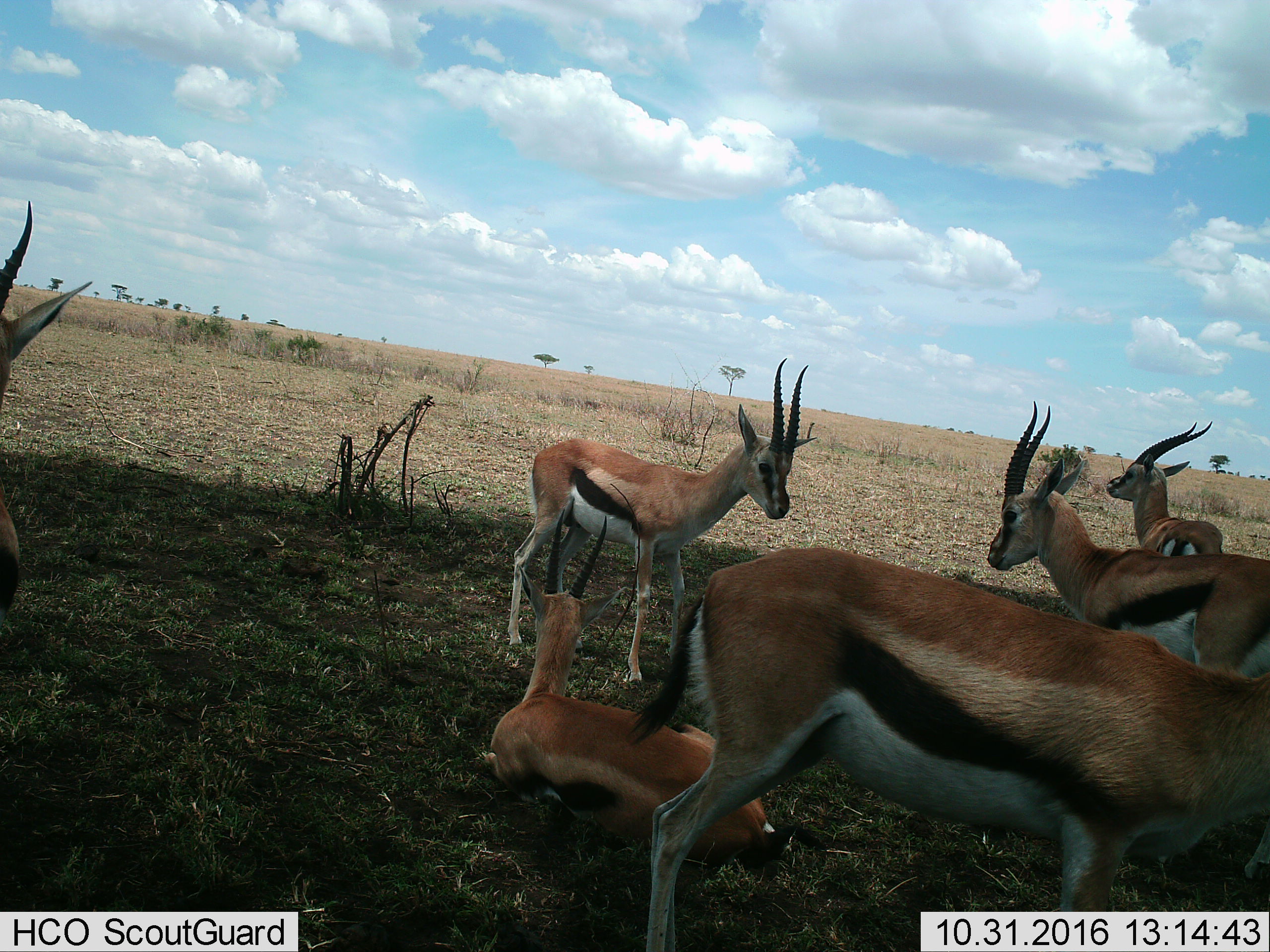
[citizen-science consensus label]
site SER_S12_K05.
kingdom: Animalia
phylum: Chordata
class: Mammalia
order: Artiodactyla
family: Bovidae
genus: Eudorcas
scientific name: Eudorcas thomsonii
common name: thomson's gazelle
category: gazellethomsons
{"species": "gazellethomsons (thomson's gazelle) (Eudorcas thomsonii)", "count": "6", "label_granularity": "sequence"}